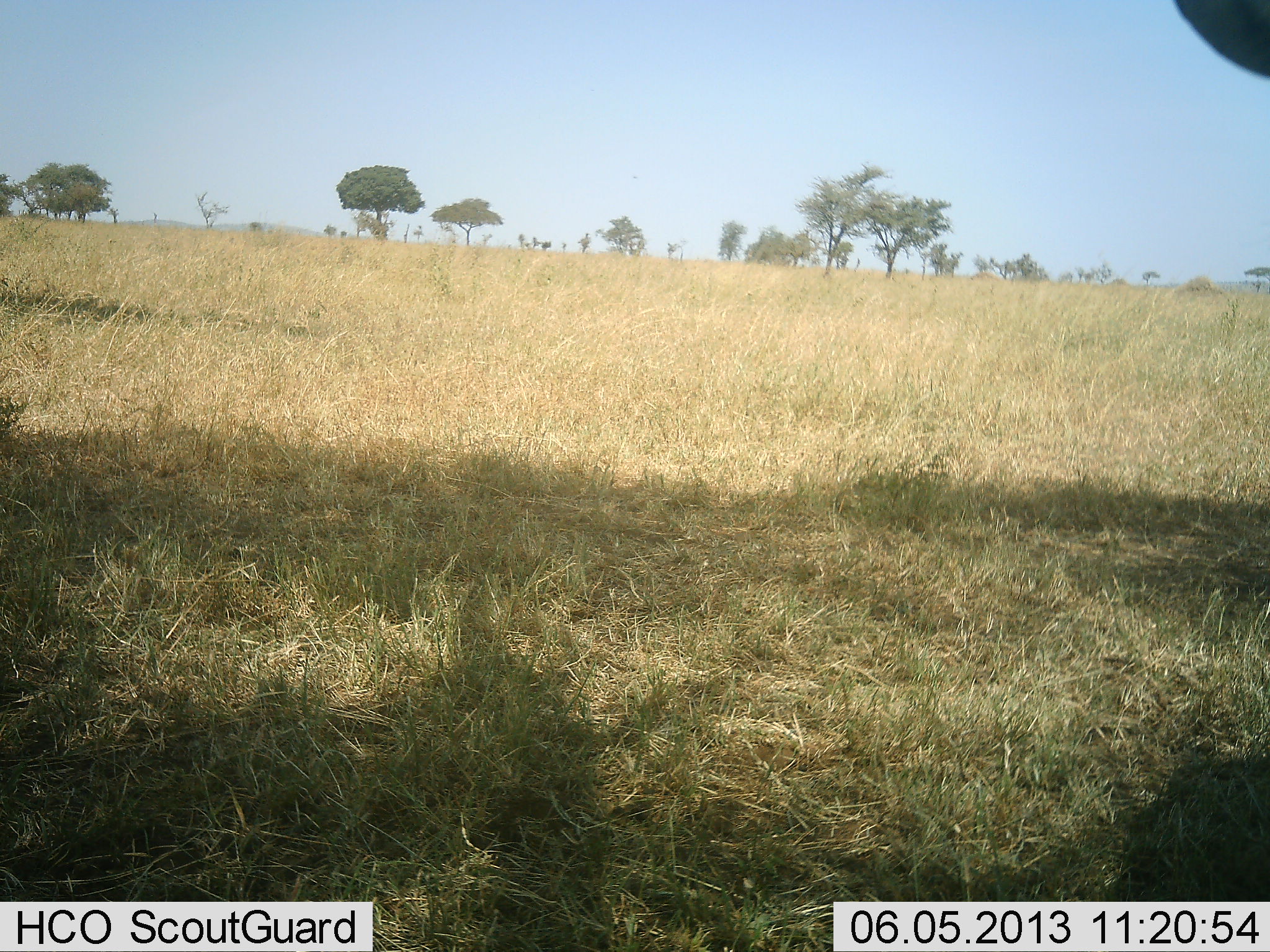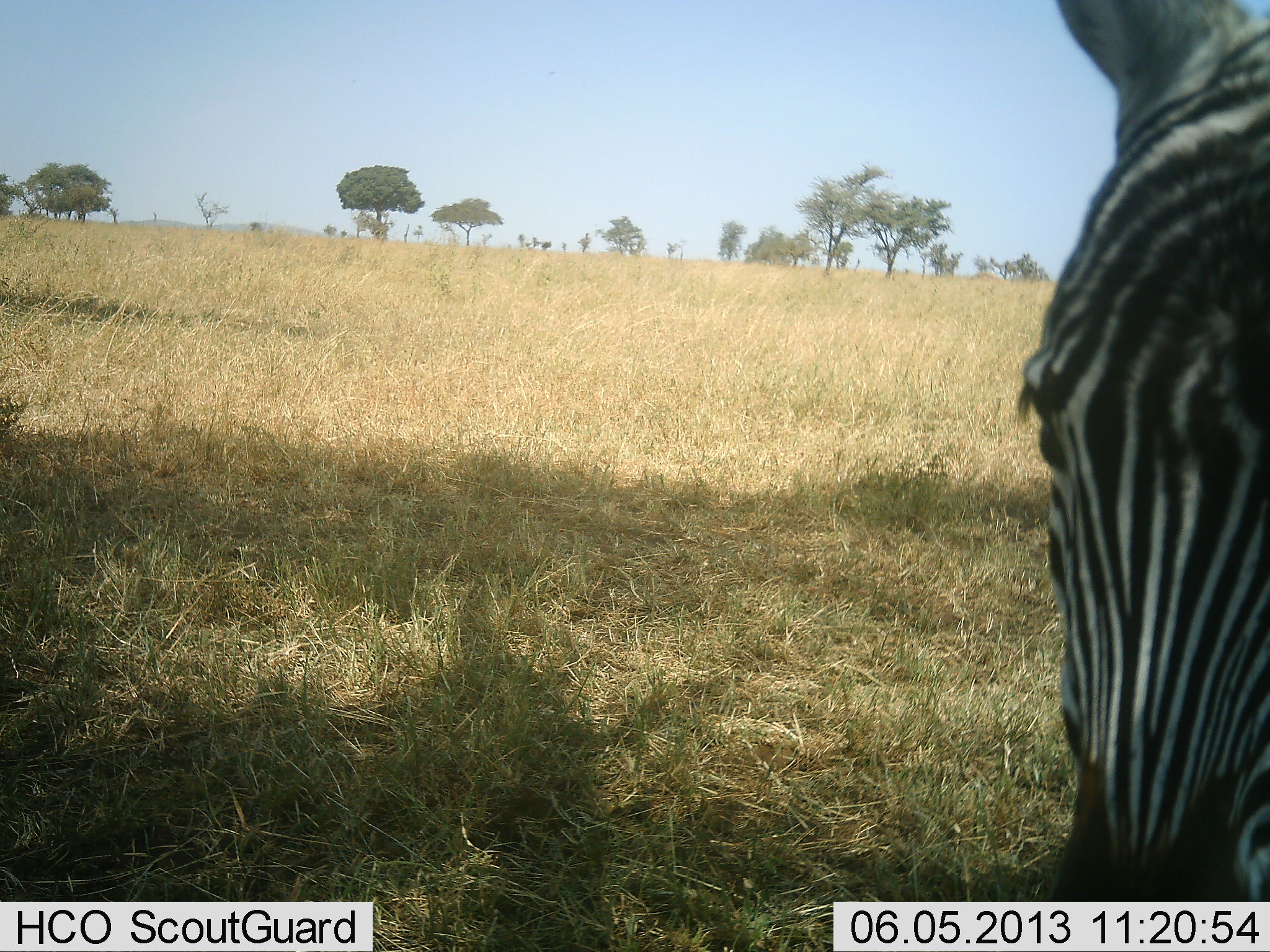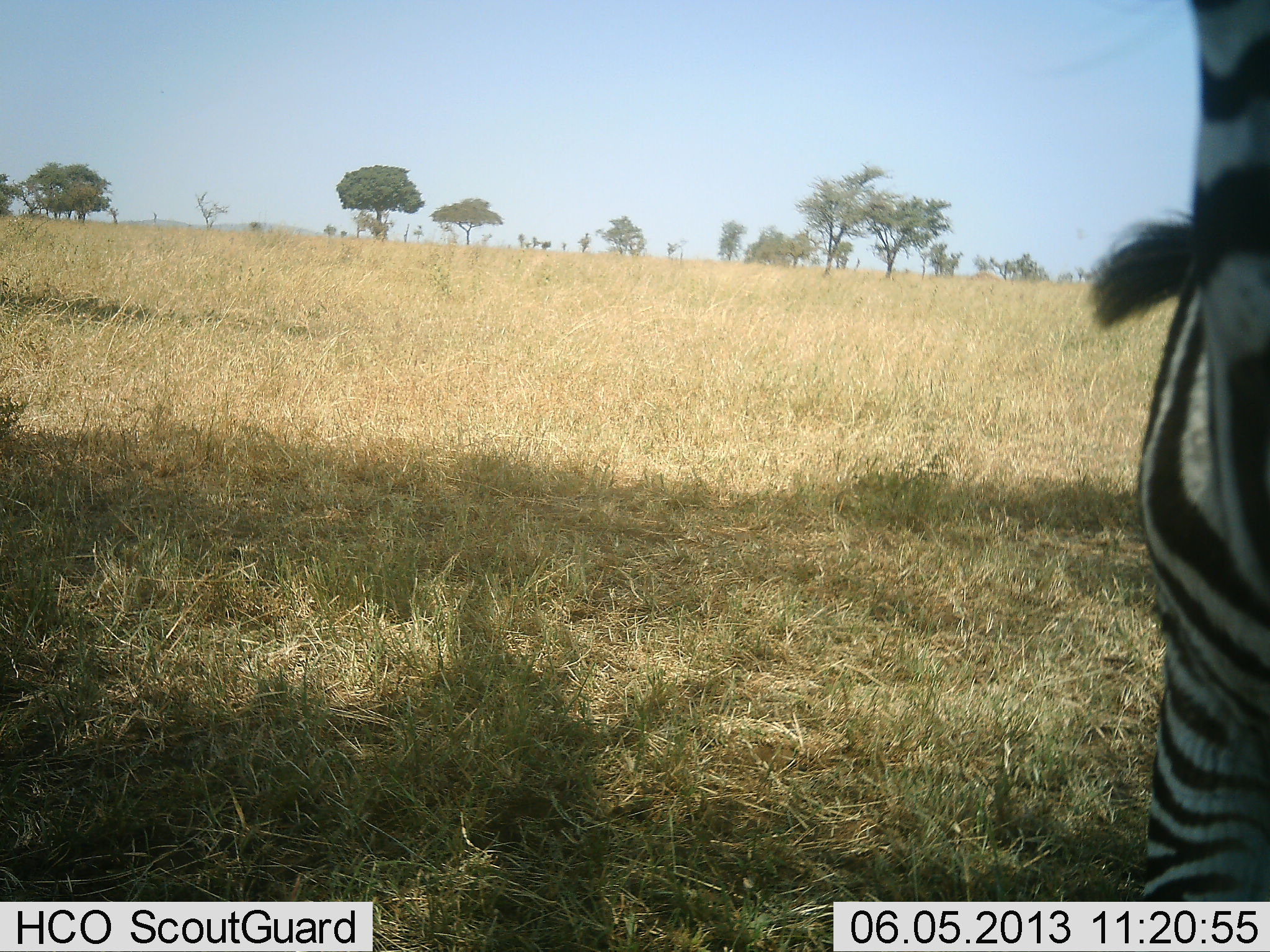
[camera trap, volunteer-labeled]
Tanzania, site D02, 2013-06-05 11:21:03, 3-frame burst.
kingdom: Animalia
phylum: Chordata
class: Mammalia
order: Perissodactyla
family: Equidae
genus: Equus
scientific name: Equus quagga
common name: plains zebra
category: zebra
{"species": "zebra (plains zebra) (Equus quagga)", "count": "1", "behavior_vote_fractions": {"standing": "80%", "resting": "10%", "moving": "20%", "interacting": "0%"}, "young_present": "10%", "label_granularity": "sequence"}